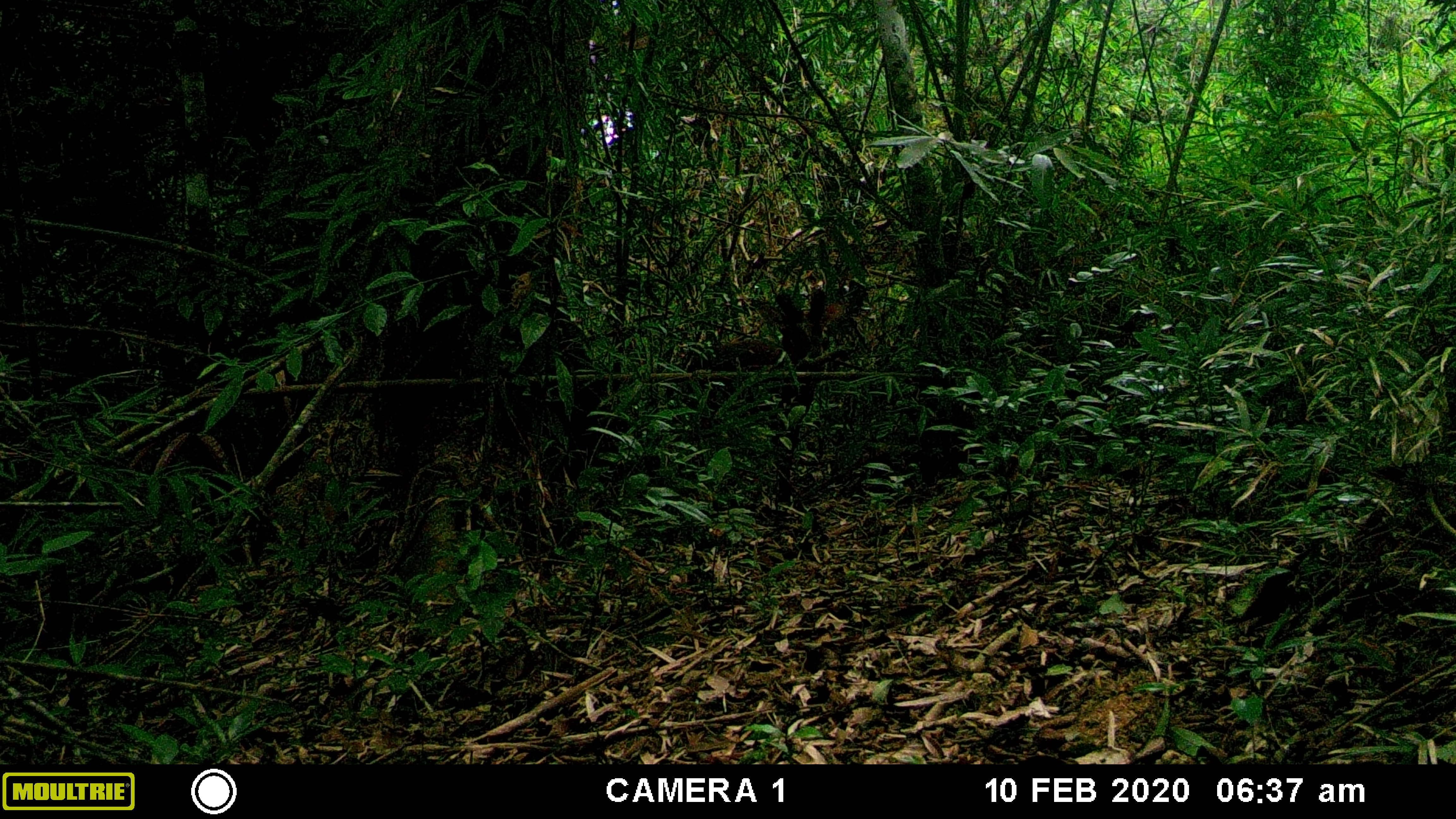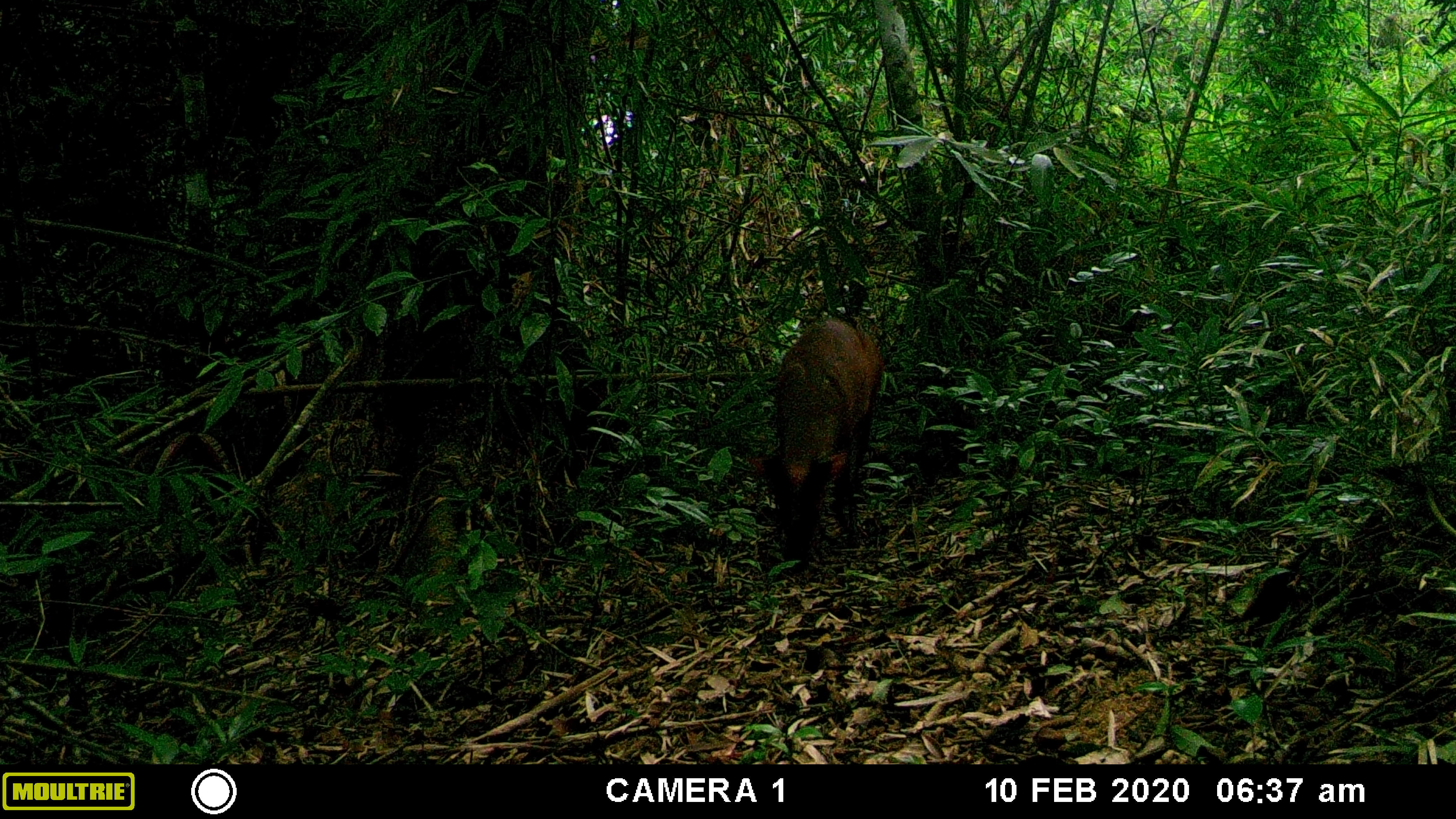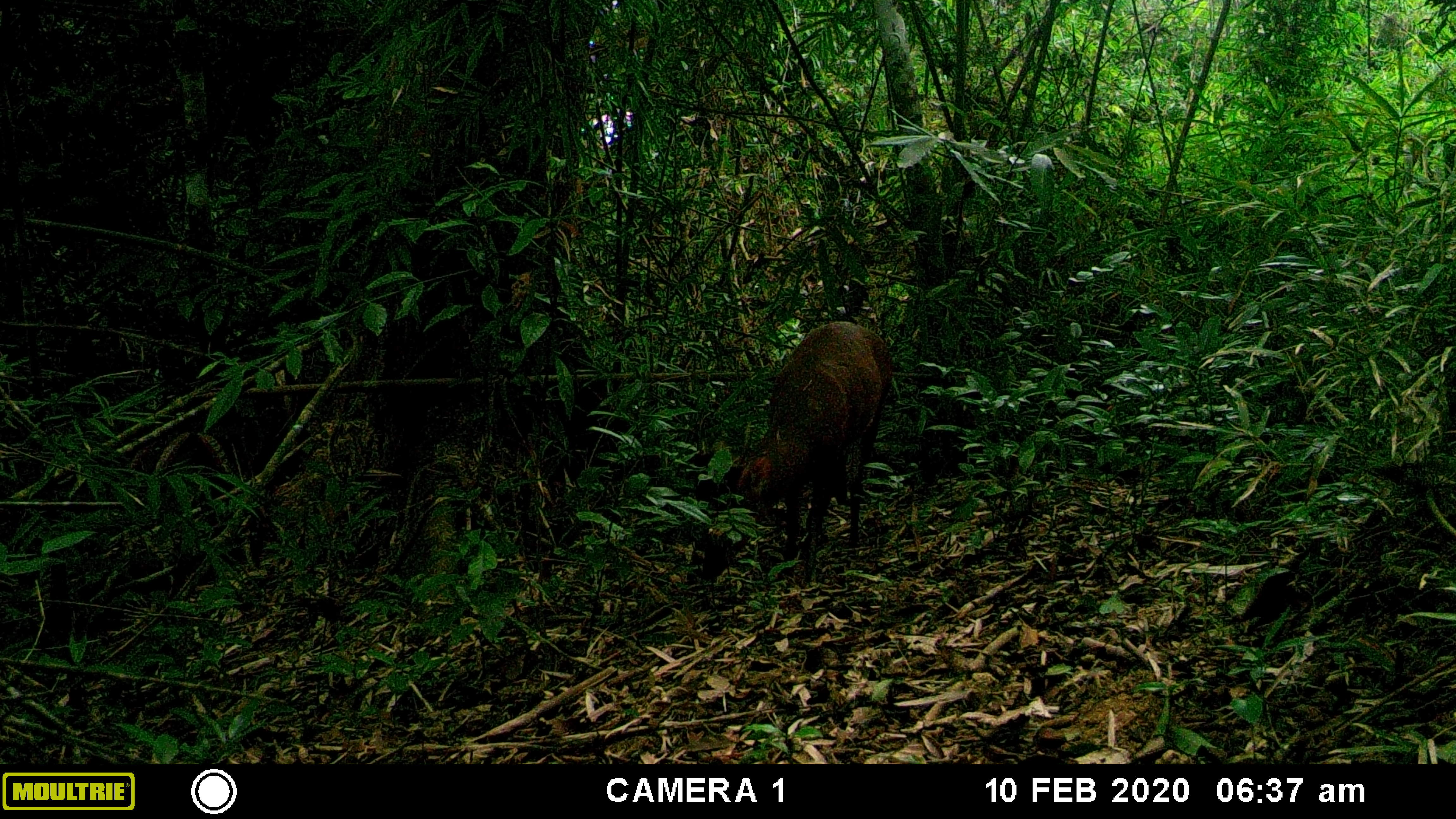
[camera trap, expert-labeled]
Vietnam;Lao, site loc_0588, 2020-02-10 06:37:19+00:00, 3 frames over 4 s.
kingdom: Animalia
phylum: Chordata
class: Mammalia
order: Artiodactyla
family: Cervidae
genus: Muntiacus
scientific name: Muntiacus muntjak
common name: red muntjac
Red muntjac (Muntiacus muntjak). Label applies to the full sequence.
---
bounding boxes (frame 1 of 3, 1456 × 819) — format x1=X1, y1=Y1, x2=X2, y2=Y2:
red muntjac: x1=673, y1=285, x2=843, y2=512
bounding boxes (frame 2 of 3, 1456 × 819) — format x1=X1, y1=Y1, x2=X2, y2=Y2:
red muntjac: x1=743, y1=317, x2=886, y2=574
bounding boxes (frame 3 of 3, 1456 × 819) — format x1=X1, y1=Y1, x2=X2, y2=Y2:
red muntjac: x1=694, y1=317, x2=890, y2=585